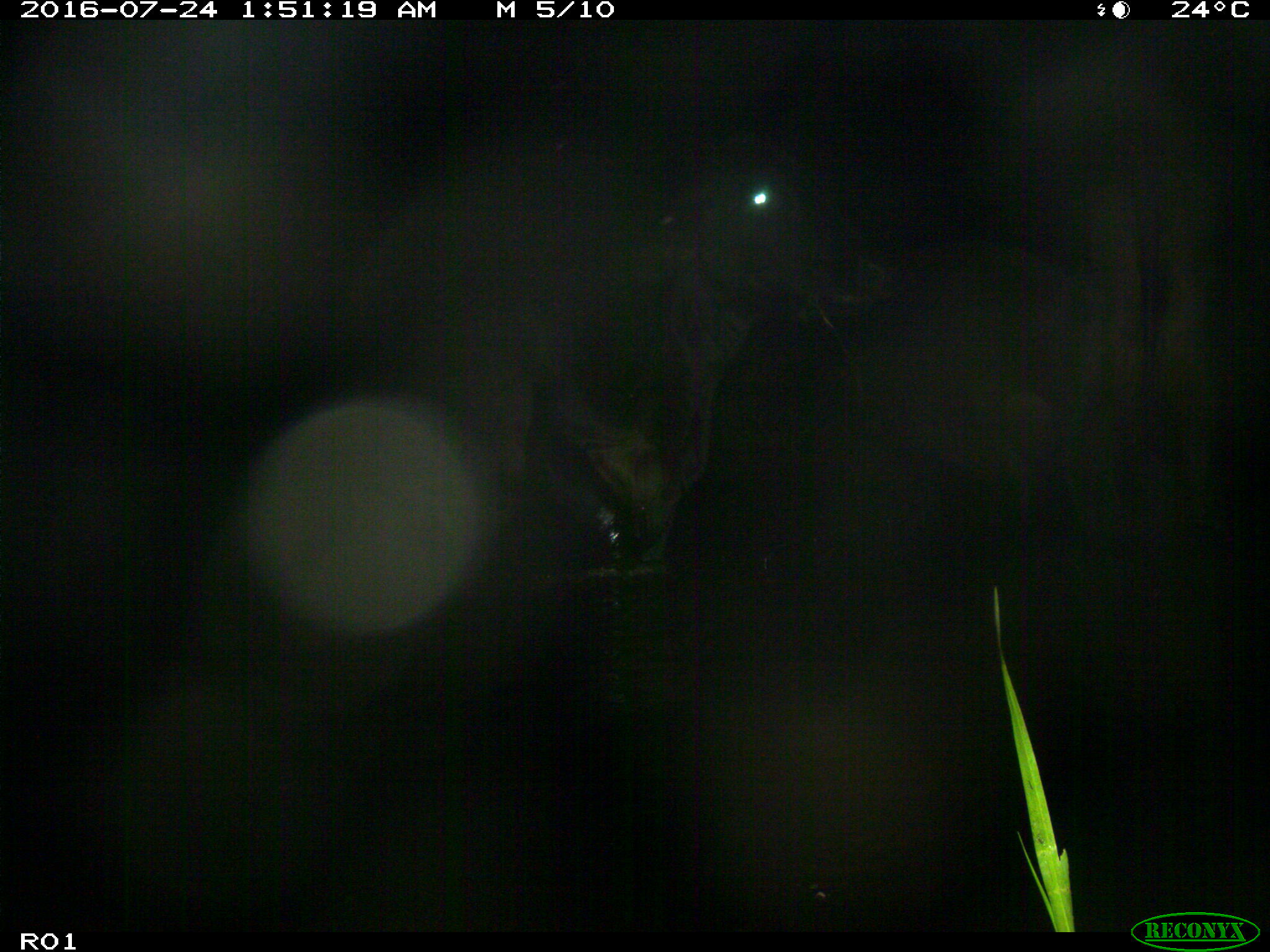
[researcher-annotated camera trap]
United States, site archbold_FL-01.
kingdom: Animalia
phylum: Chordata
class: Mammalia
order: Artiodactyla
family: Bovidae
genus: Bos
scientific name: Bos taurus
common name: domestic cow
Bos taurus (domestic cow).